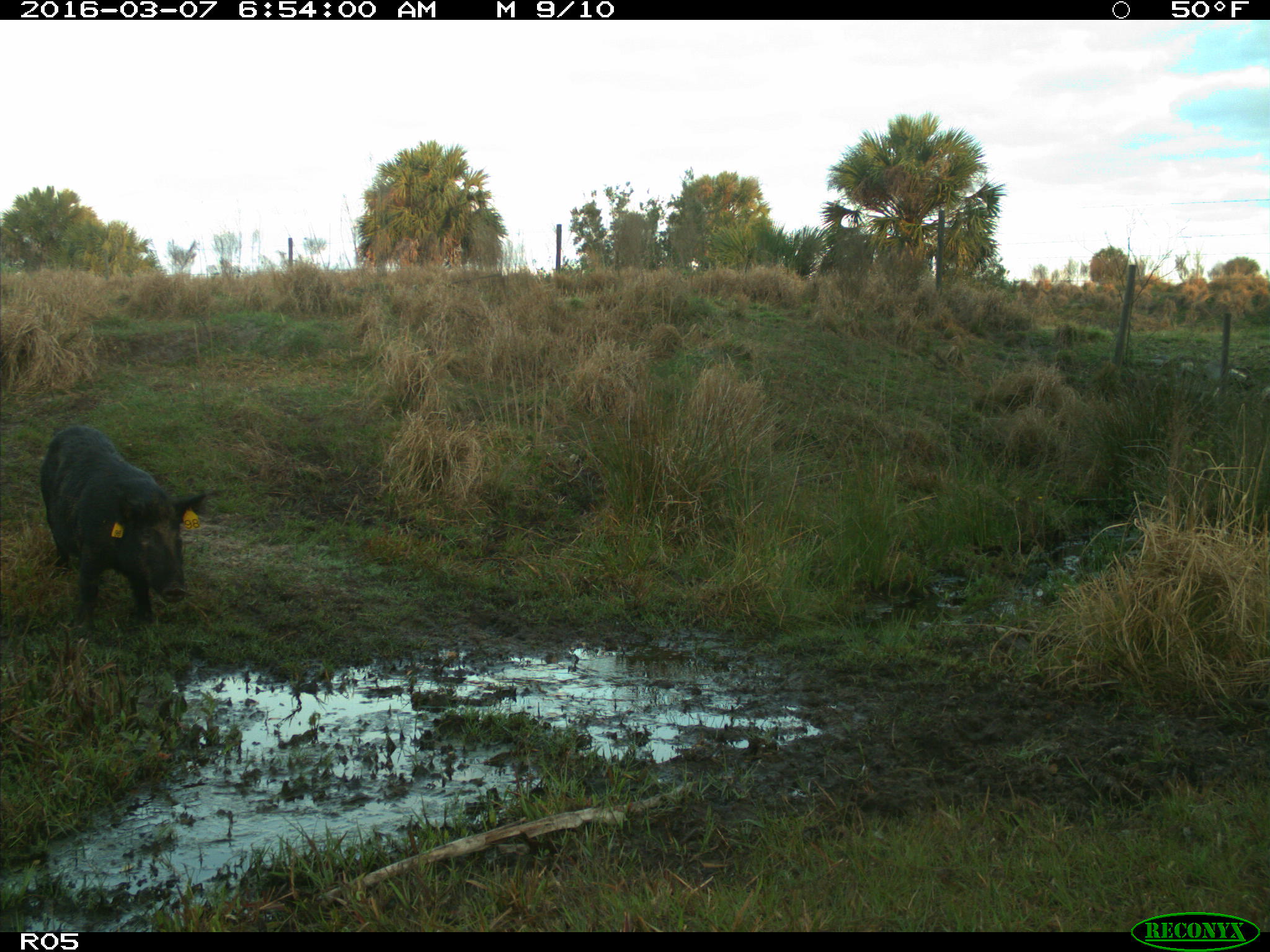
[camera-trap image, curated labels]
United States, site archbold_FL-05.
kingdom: Animalia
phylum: Chordata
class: Mammalia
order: Artiodactyla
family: Suidae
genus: Sus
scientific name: Sus scrofa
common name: wild boar